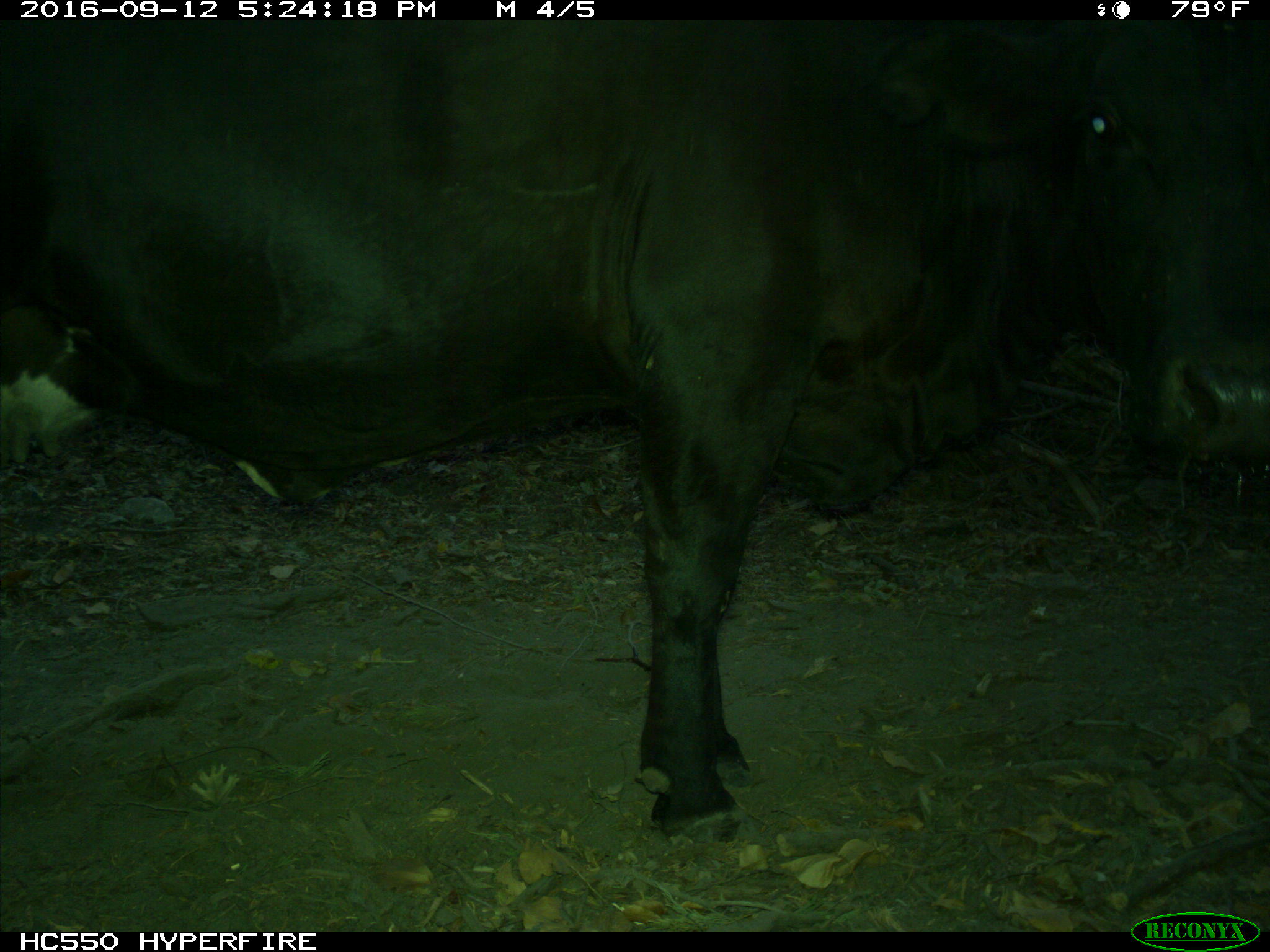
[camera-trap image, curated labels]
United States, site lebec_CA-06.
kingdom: Animalia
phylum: Chordata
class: Mammalia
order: Artiodactyla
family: Bovidae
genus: Bos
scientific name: Bos taurus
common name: domestic cow